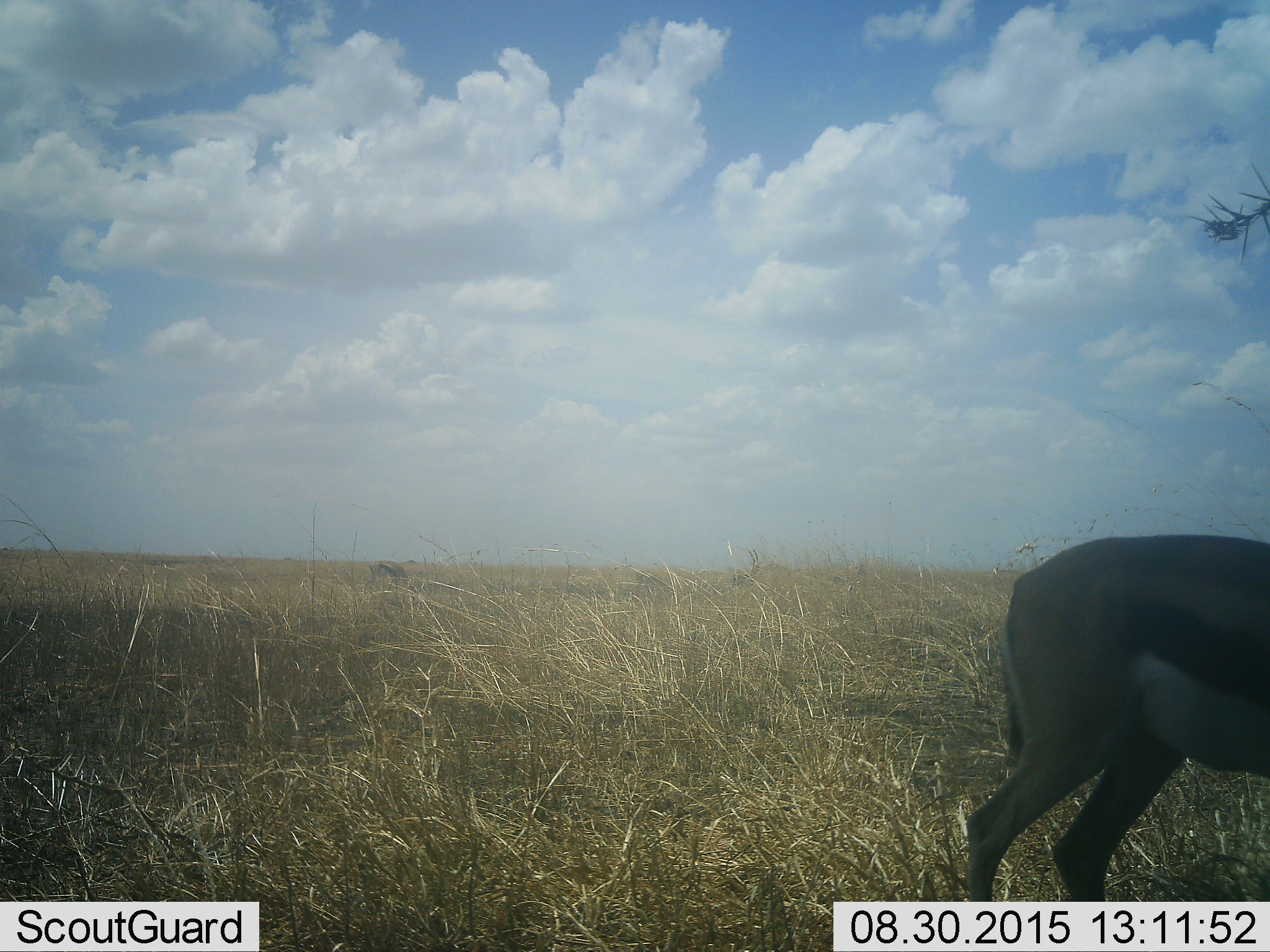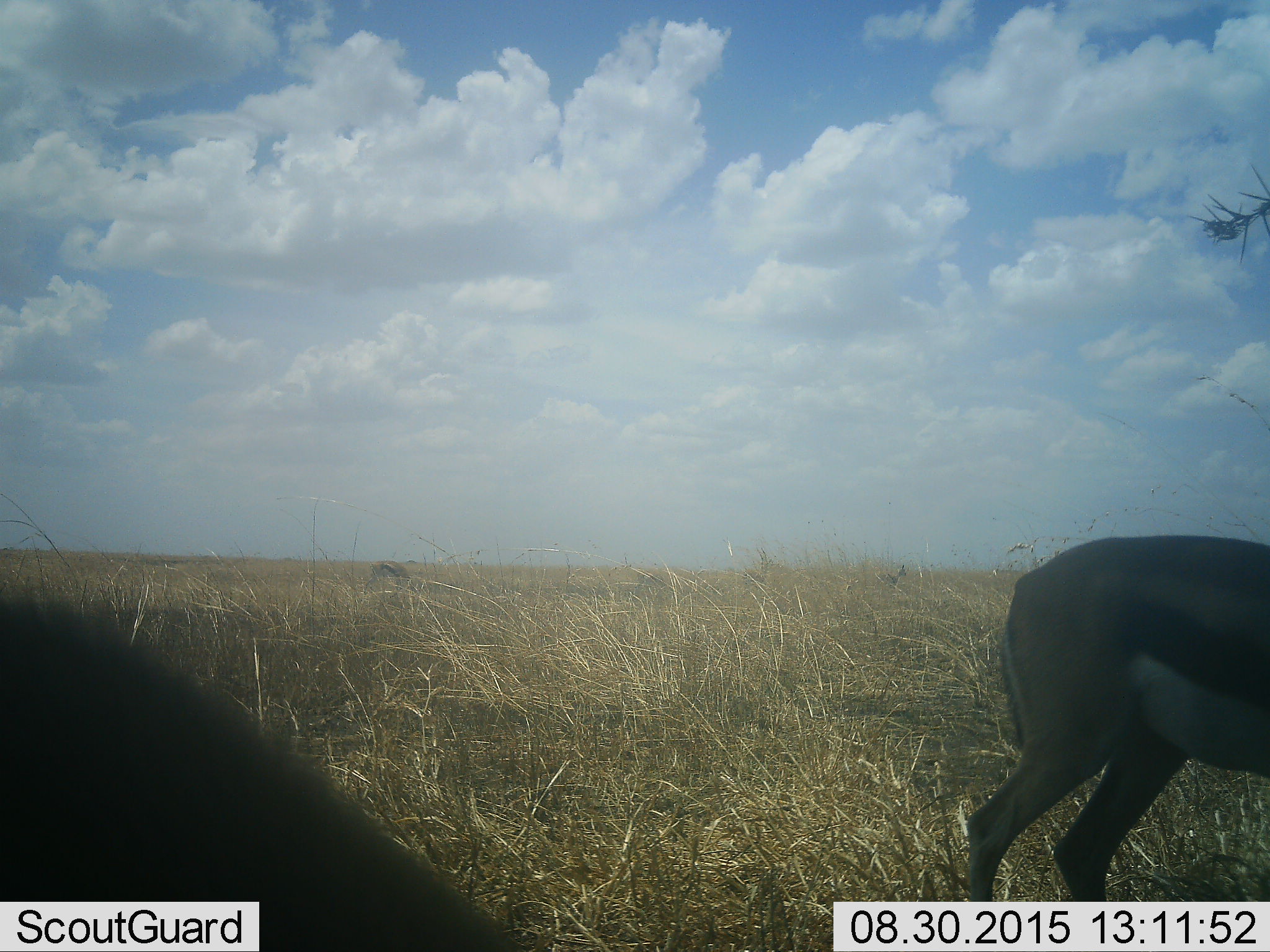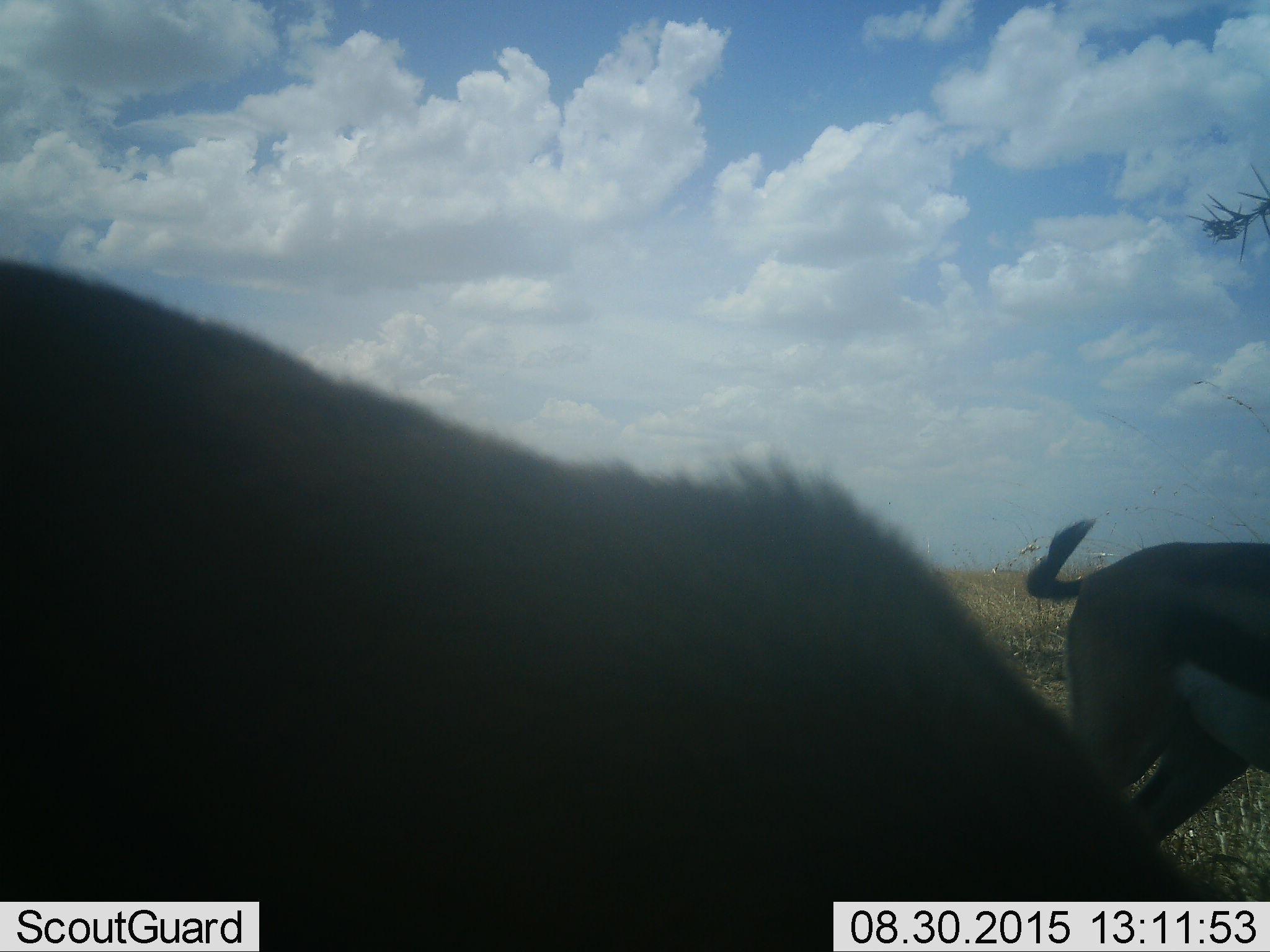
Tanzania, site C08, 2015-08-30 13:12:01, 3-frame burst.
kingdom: Animalia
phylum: Chordata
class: Mammalia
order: Artiodactyla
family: Bovidae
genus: Eudorcas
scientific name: Eudorcas thomsonii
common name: thomson's gazelle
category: gazellethomsons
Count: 2.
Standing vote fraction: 38%.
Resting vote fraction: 0%.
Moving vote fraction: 62%.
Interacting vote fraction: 0%.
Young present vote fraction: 12%.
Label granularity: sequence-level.